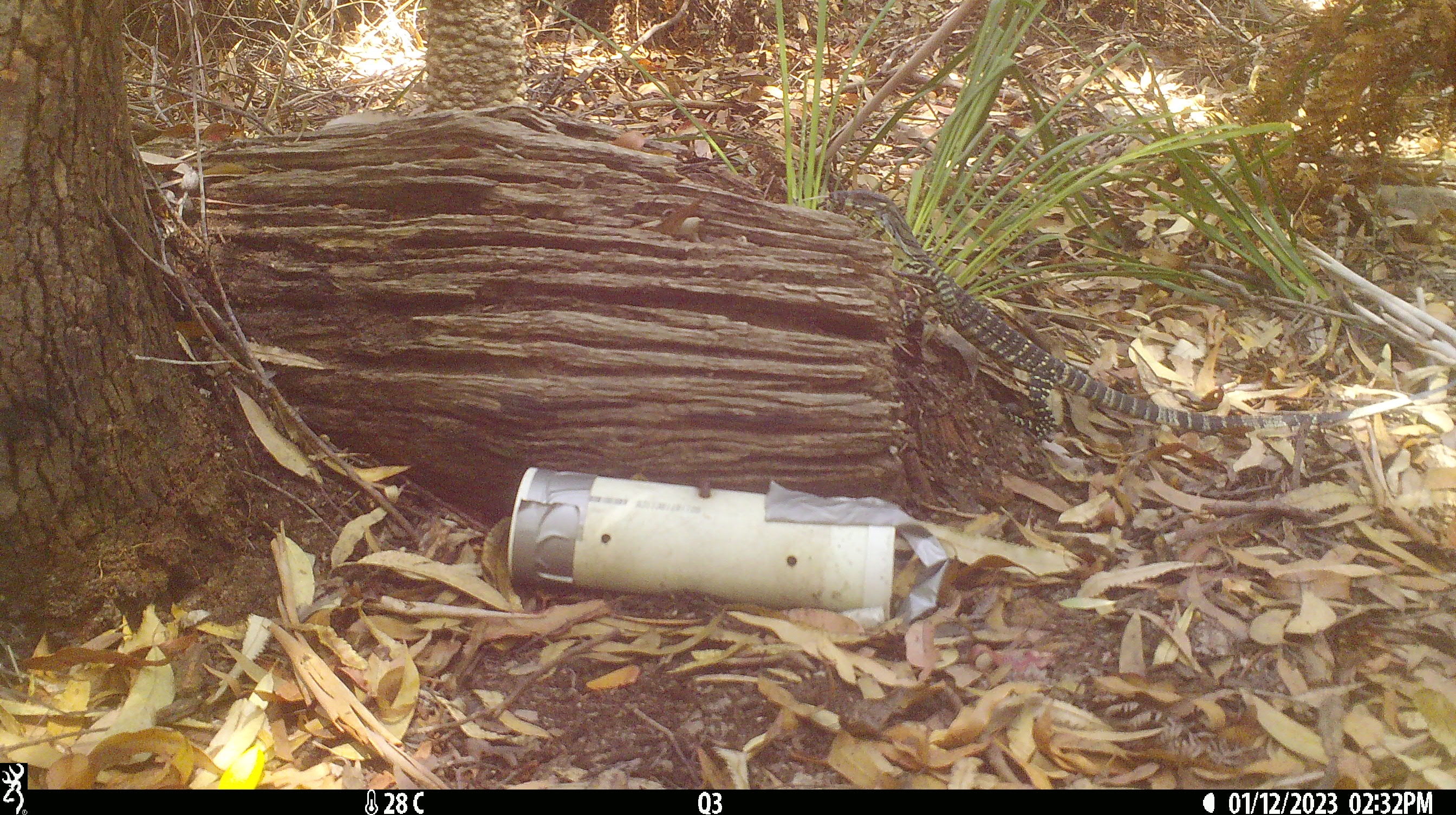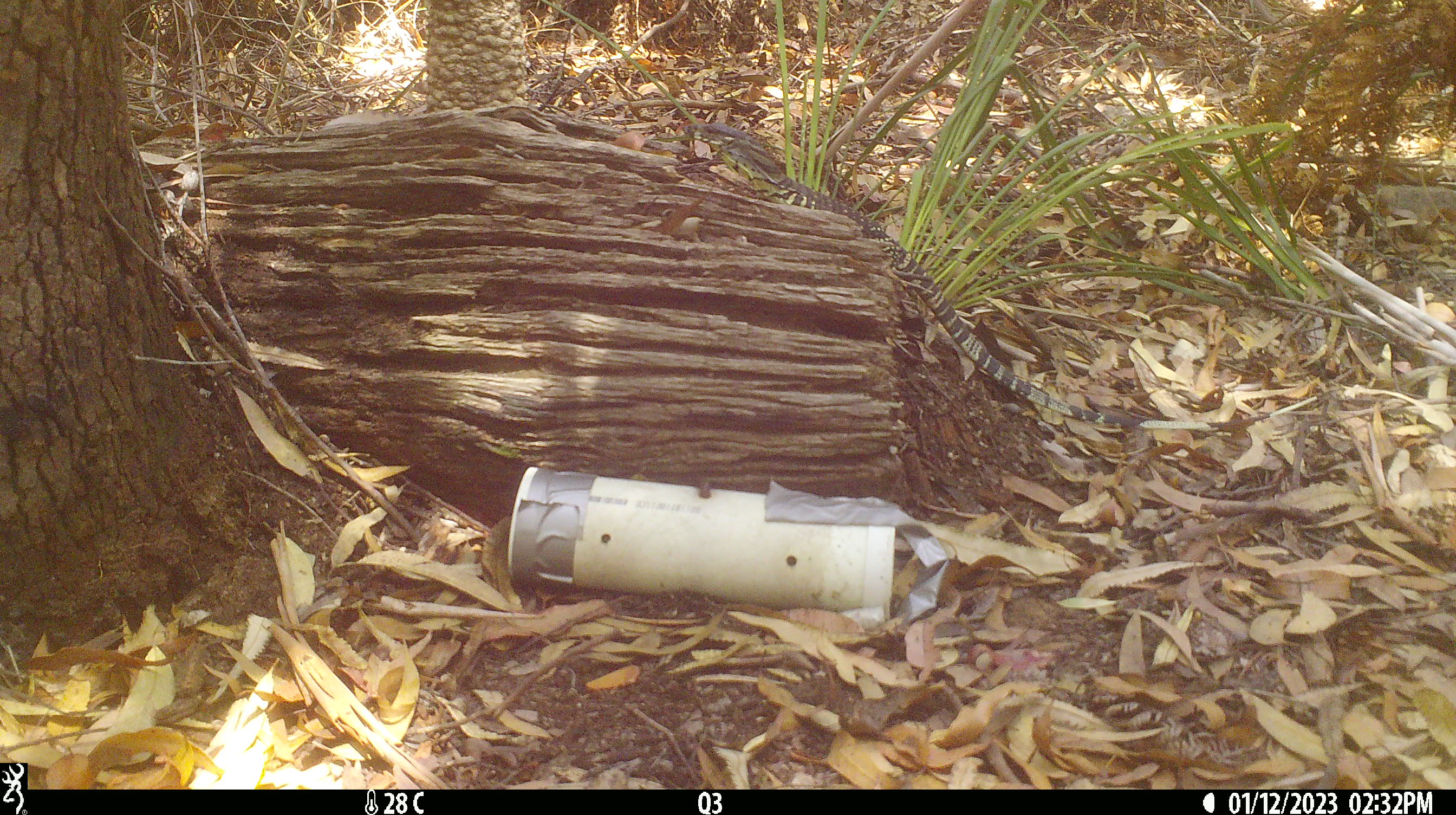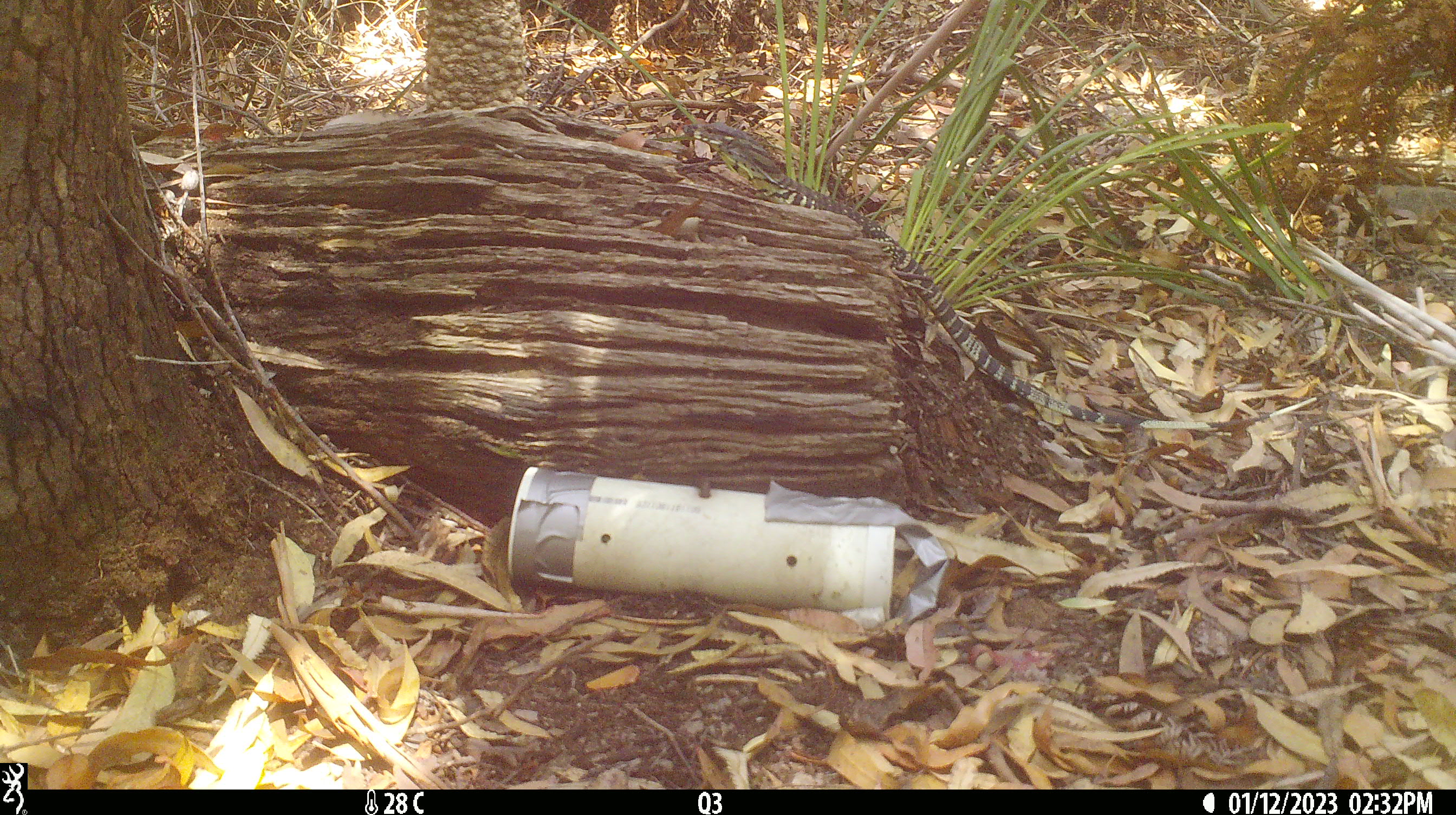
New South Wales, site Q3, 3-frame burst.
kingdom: Animalia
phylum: Chordata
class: Reptilia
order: Squamata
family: Varanidae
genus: Varanus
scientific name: Varanus varius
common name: lace monitor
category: goanna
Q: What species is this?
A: Goanna (lace monitor) (Varanus varius).